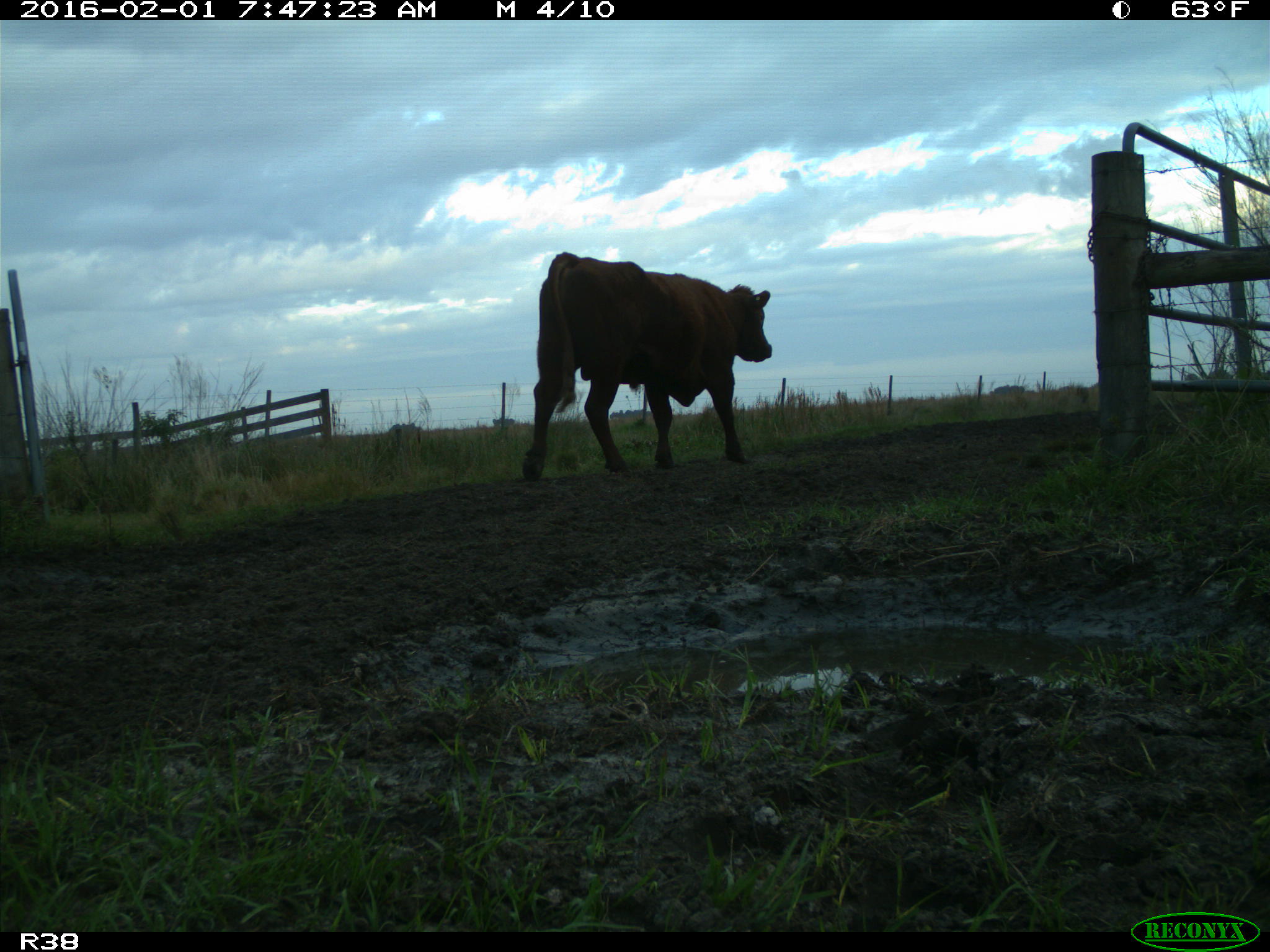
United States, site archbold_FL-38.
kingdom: Animalia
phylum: Chordata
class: Mammalia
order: Artiodactyla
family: Bovidae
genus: Bos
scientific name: Bos taurus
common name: domestic cow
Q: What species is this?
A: Bos taurus (domestic cow).